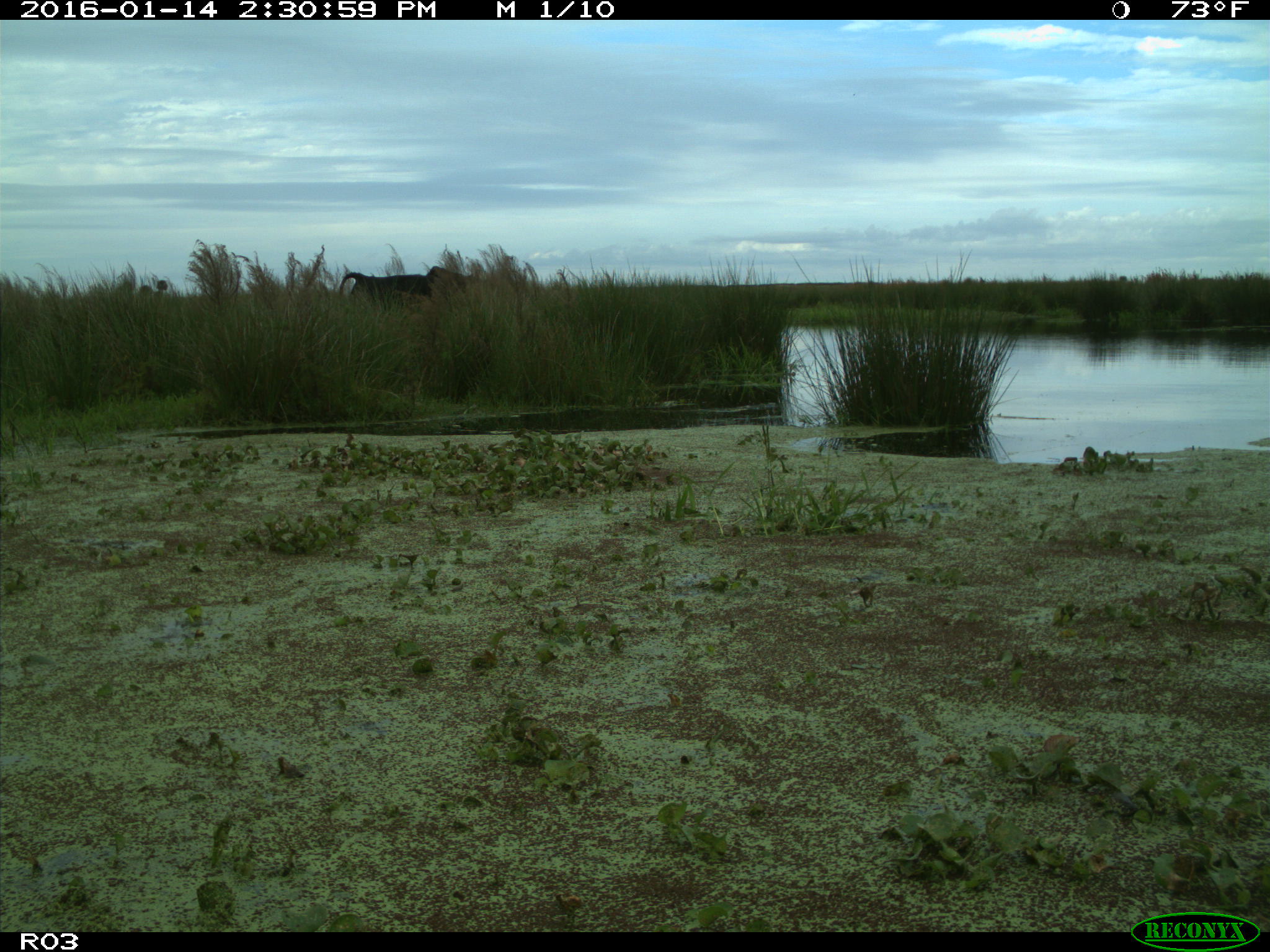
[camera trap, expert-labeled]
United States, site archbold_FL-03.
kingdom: Animalia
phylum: Chordata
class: Mammalia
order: Artiodactyla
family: Bovidae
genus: Bos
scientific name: Bos taurus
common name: domestic cow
Bos taurus (domestic cow).